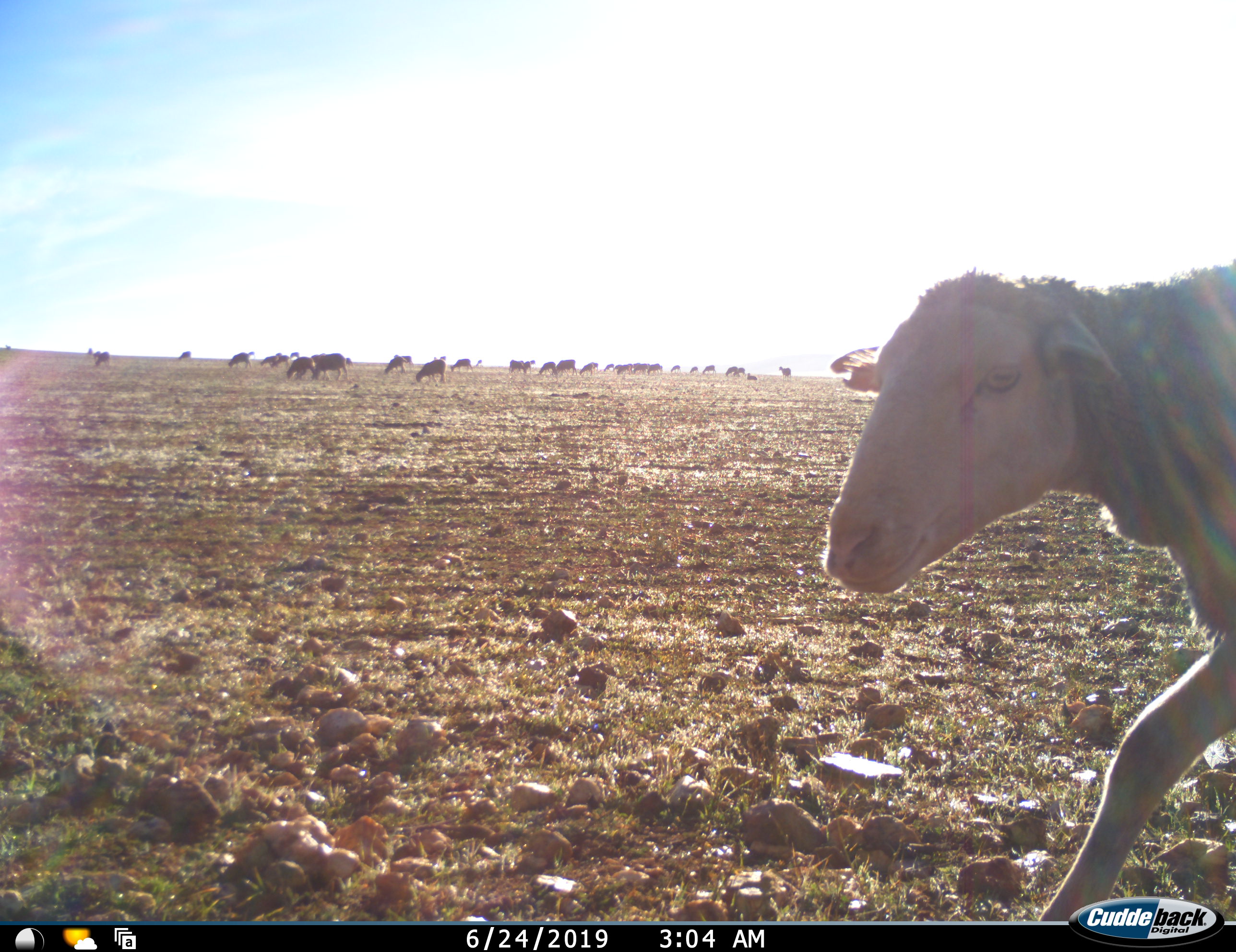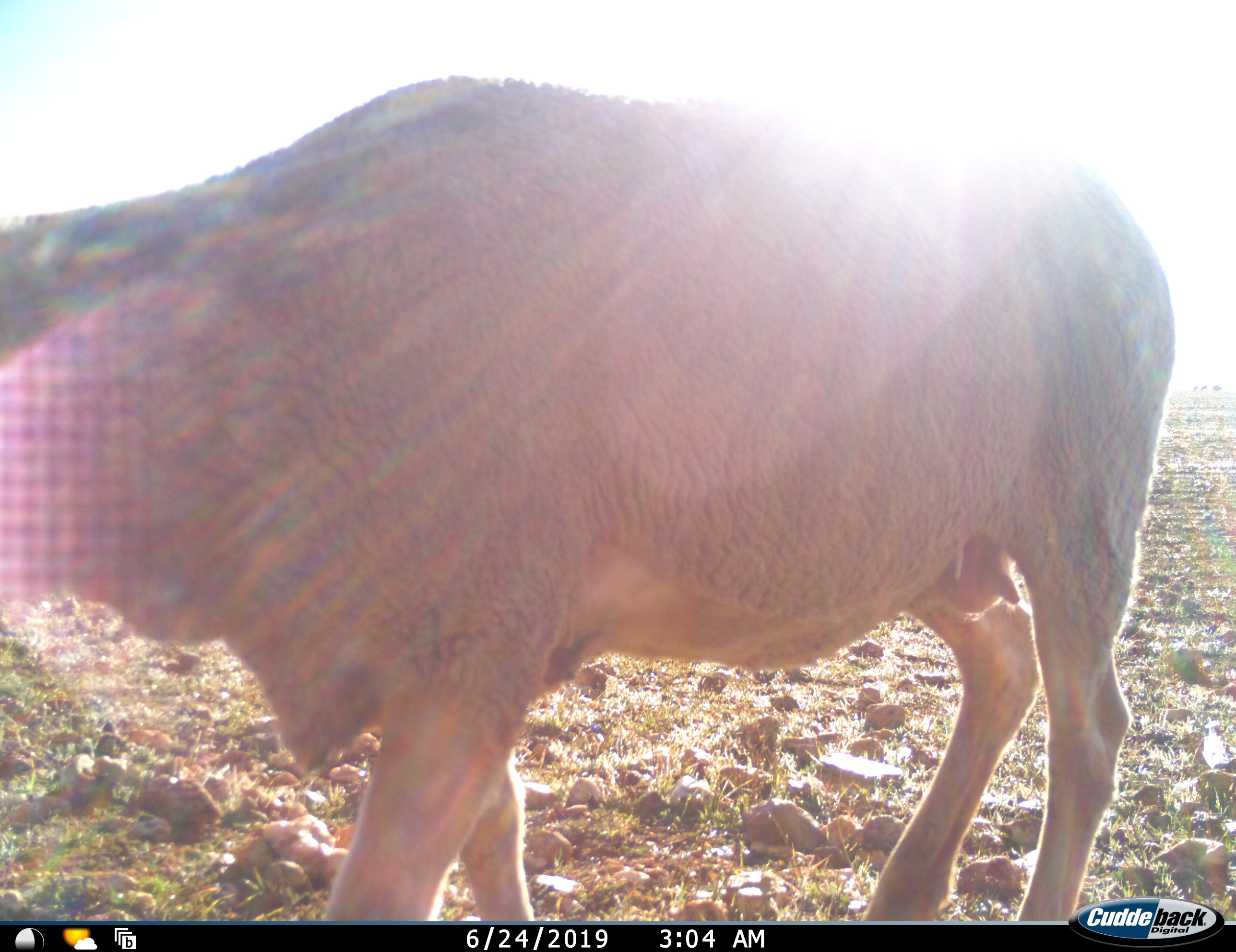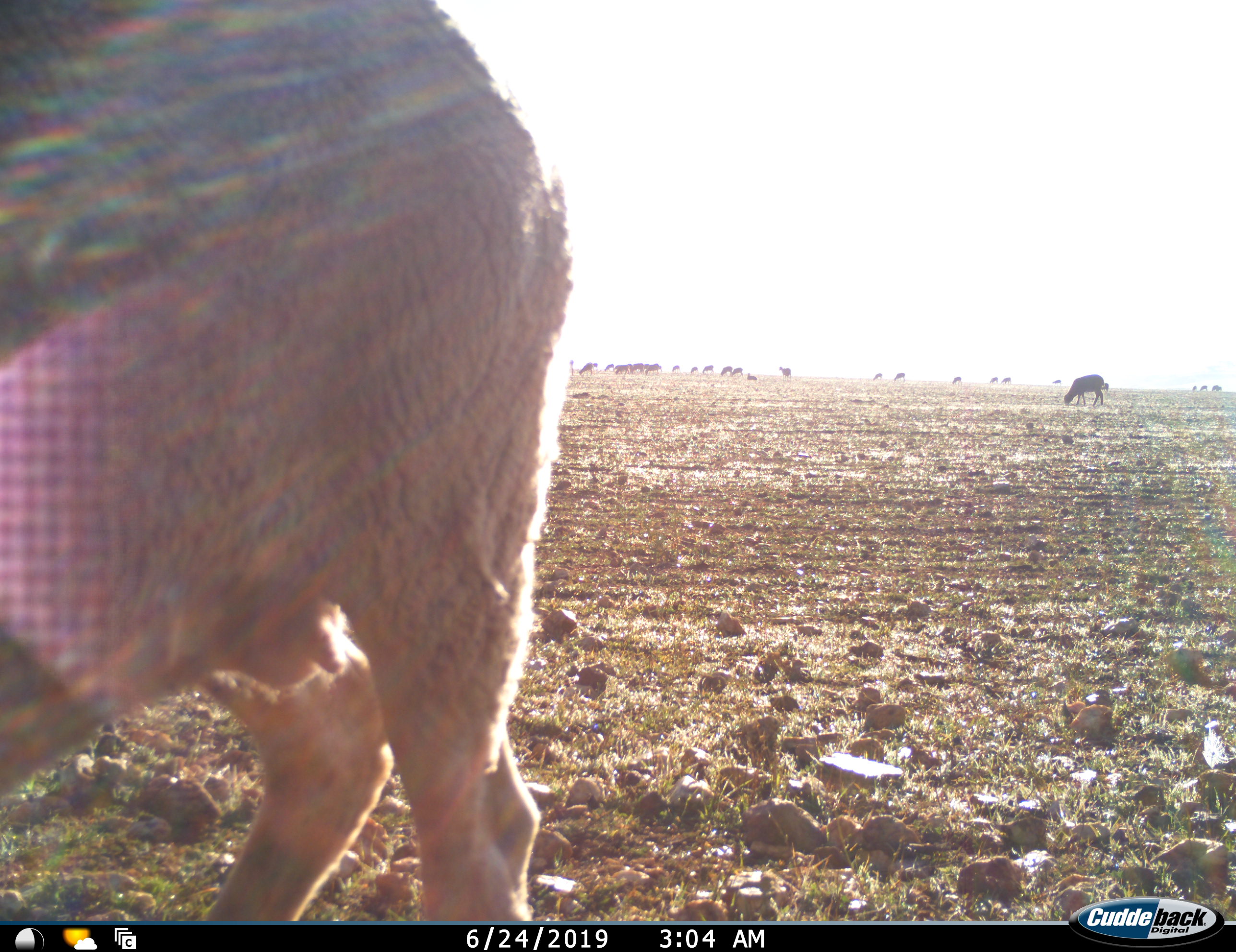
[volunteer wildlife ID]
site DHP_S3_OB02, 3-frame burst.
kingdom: Animalia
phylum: Chordata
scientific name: Vertebrata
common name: domestic animal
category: domesticanimal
Domesticanimal (domestic animal) (Vertebrata), count 11-50. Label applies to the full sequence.